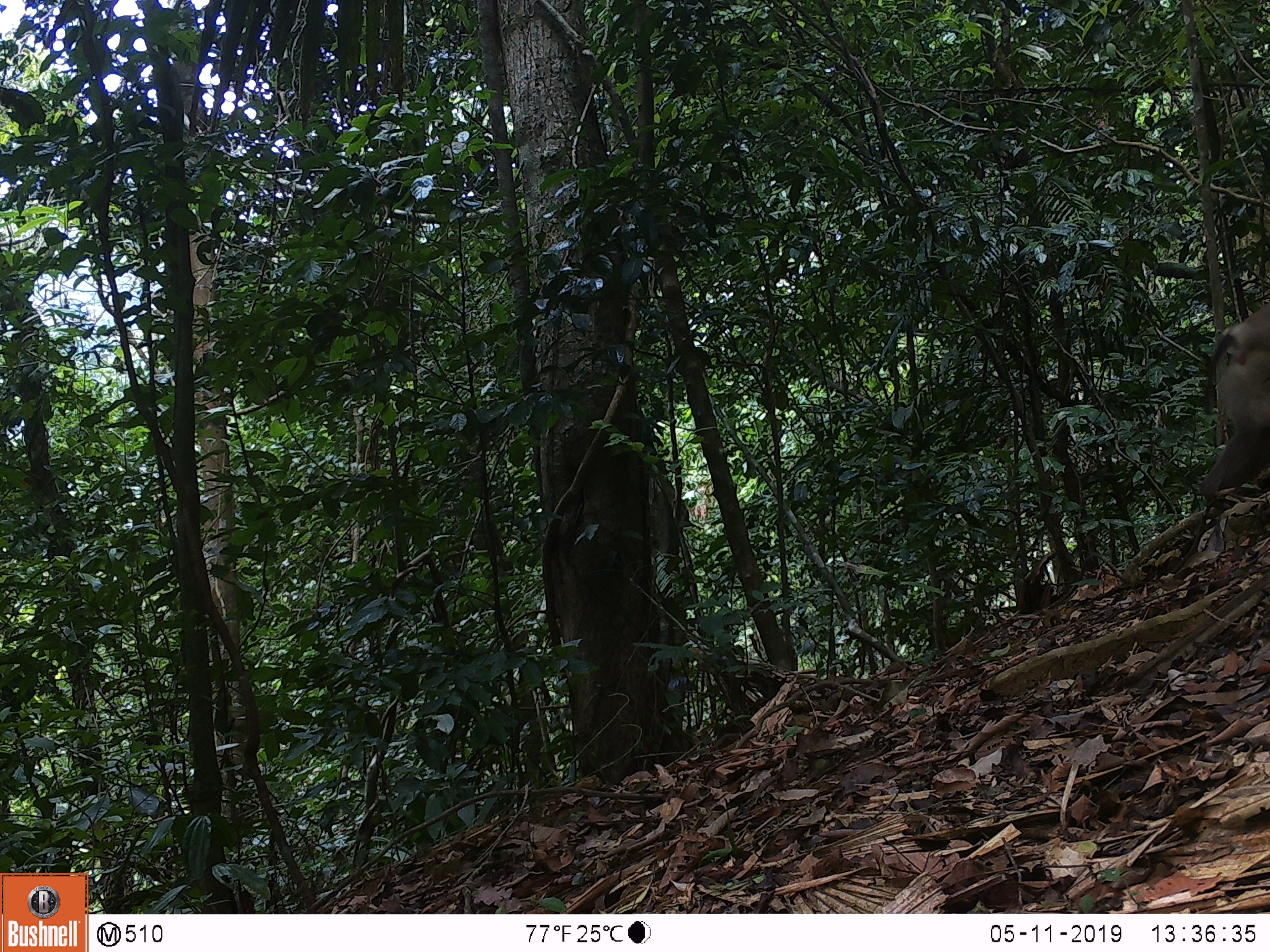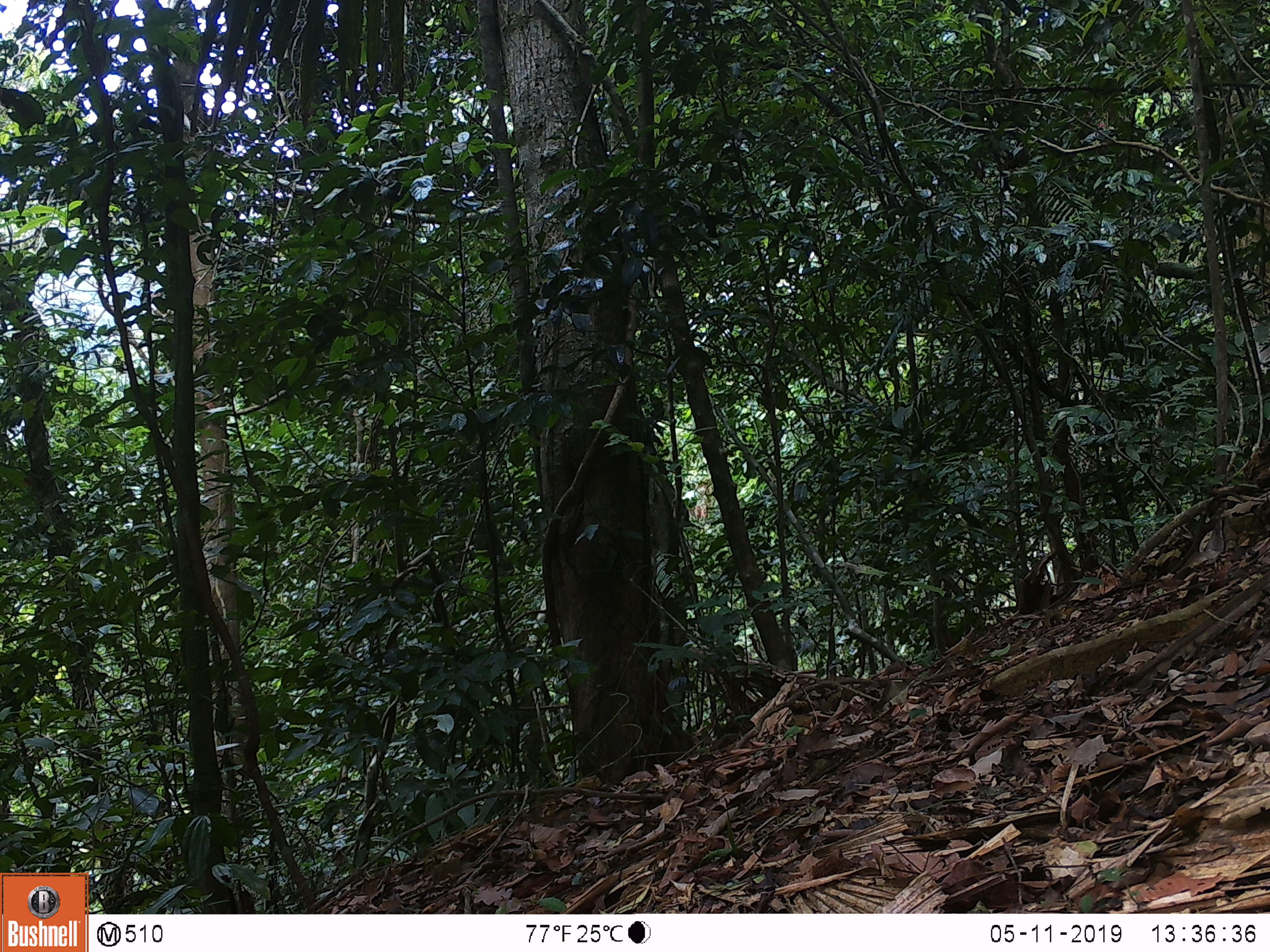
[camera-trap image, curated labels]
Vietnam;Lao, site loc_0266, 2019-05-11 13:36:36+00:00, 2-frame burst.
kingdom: Animalia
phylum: Chordata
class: Mammalia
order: Primates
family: Cercopithecidae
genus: Macaca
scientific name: Macaca nemestrina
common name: pig-tailed macaque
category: pig tailed macaque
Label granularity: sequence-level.